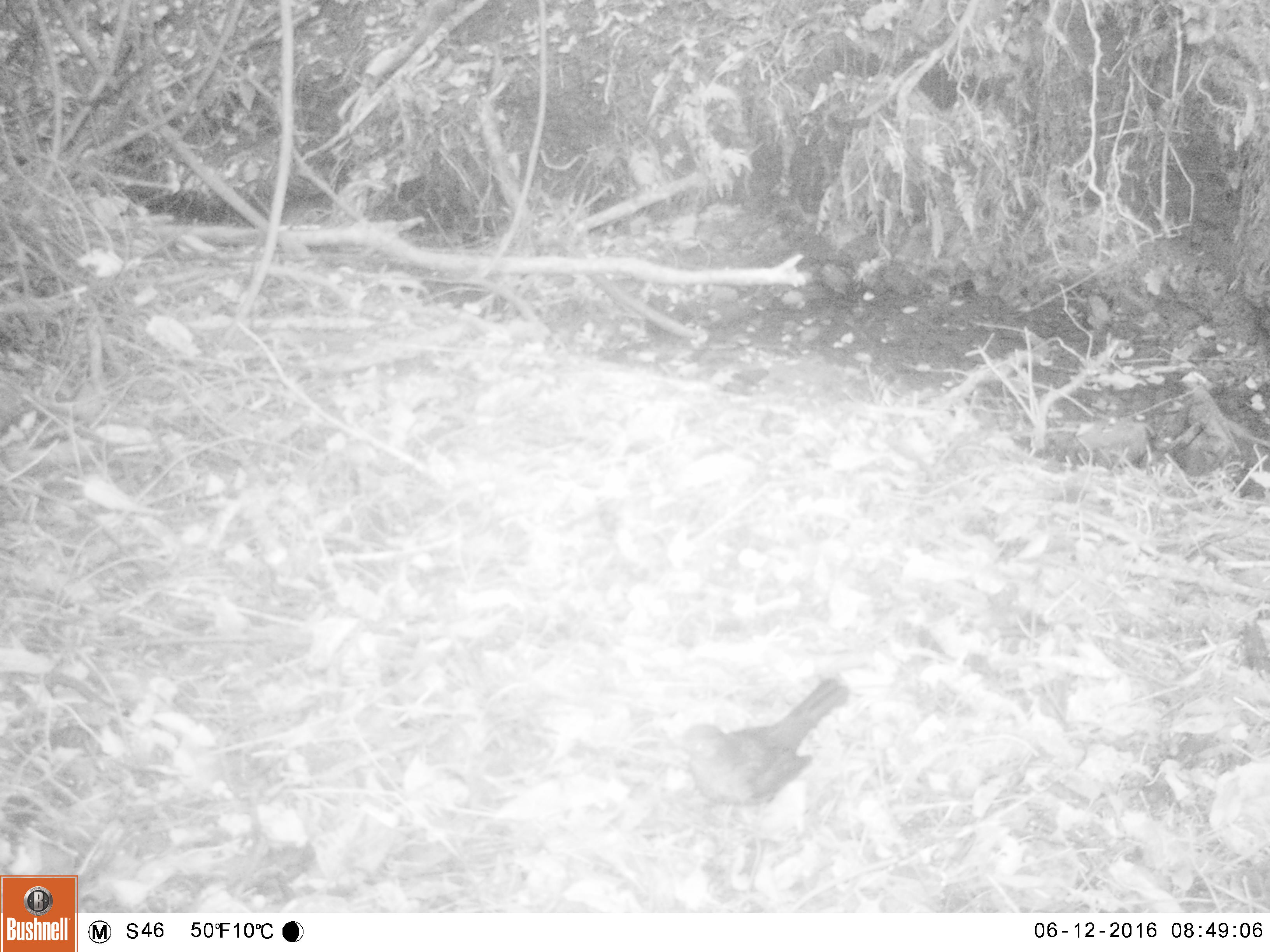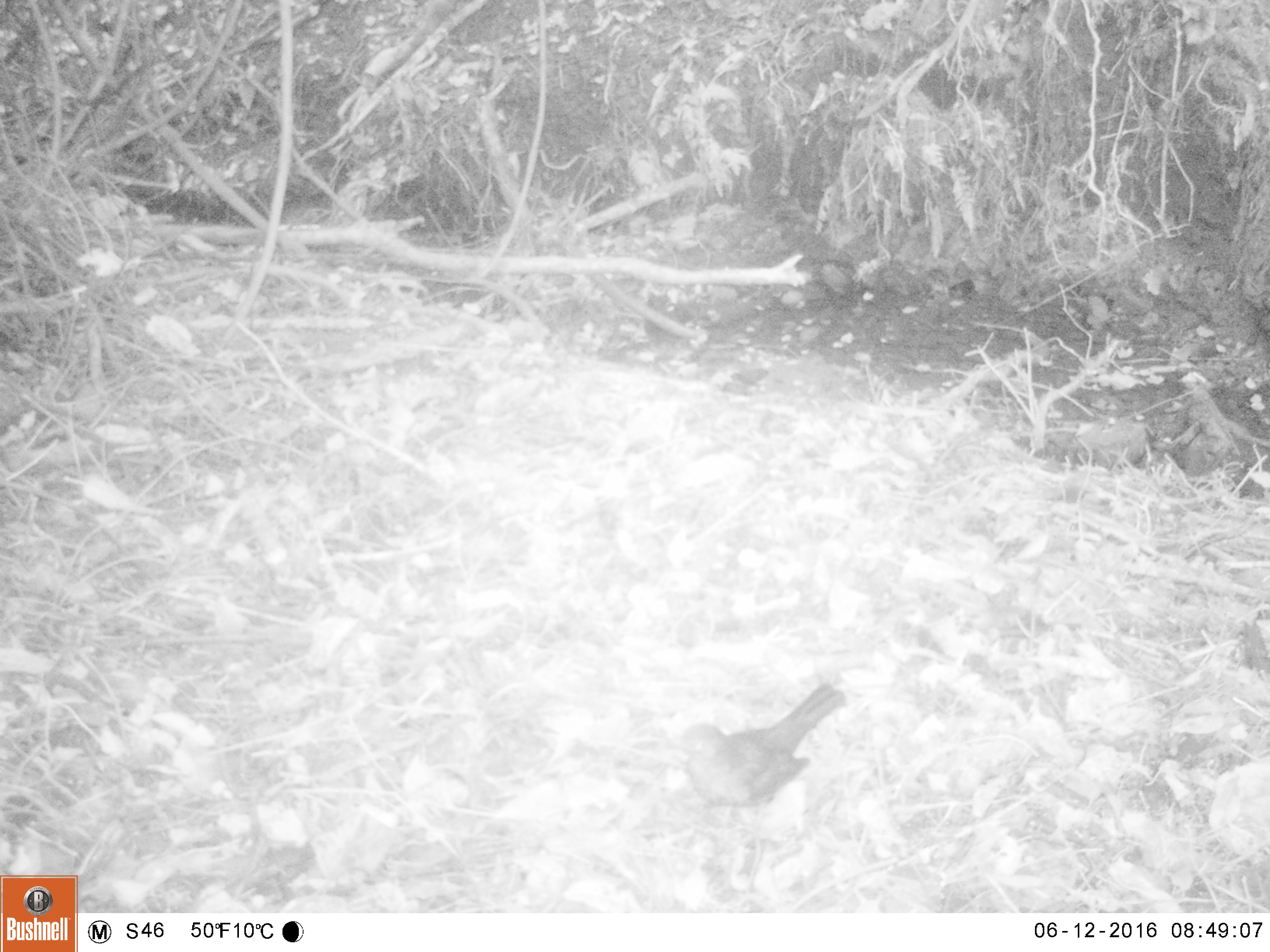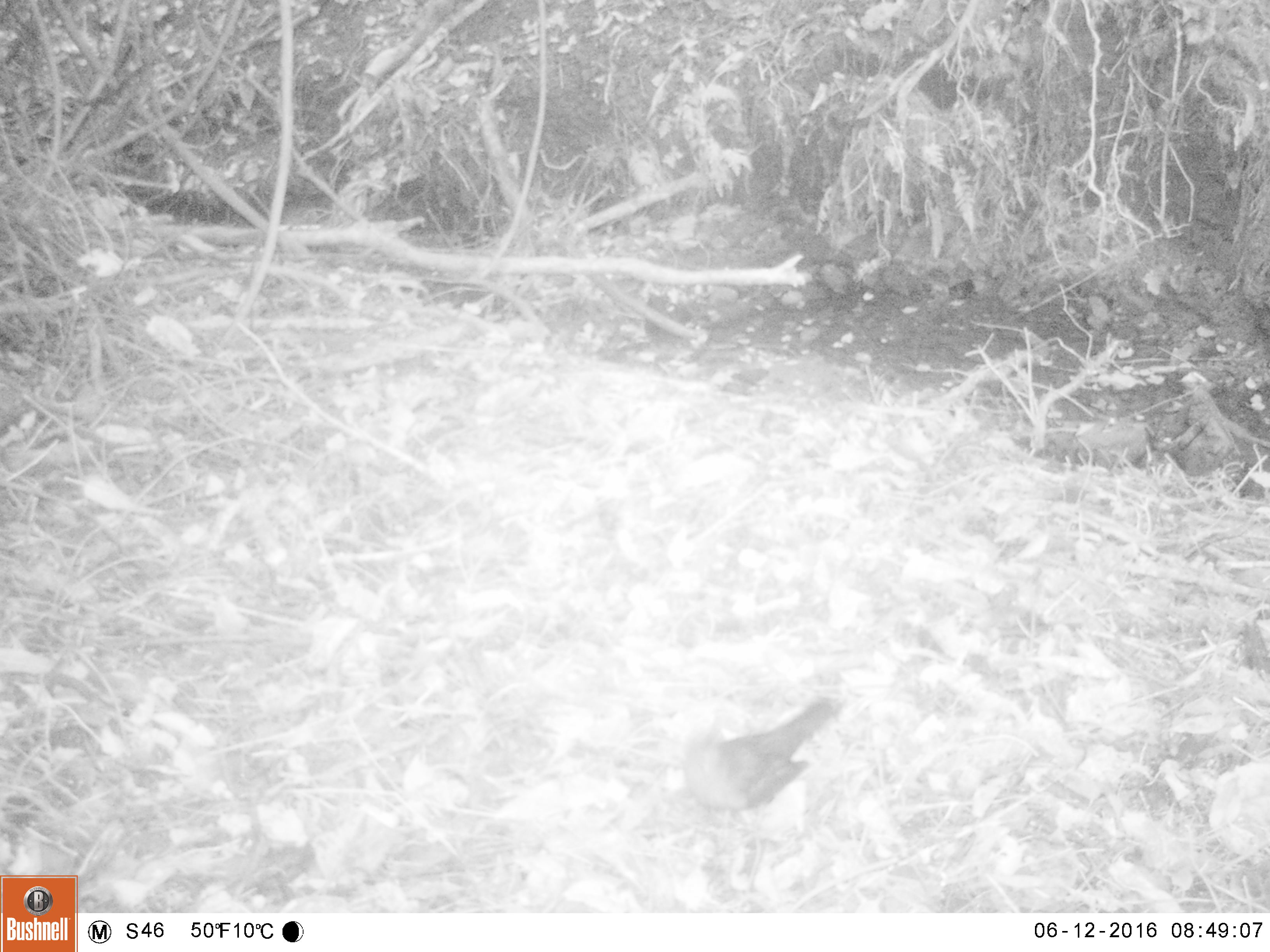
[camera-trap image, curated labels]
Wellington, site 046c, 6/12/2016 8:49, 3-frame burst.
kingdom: Animalia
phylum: Chordata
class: Aves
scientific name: Aves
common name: bird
Bird (Aves).